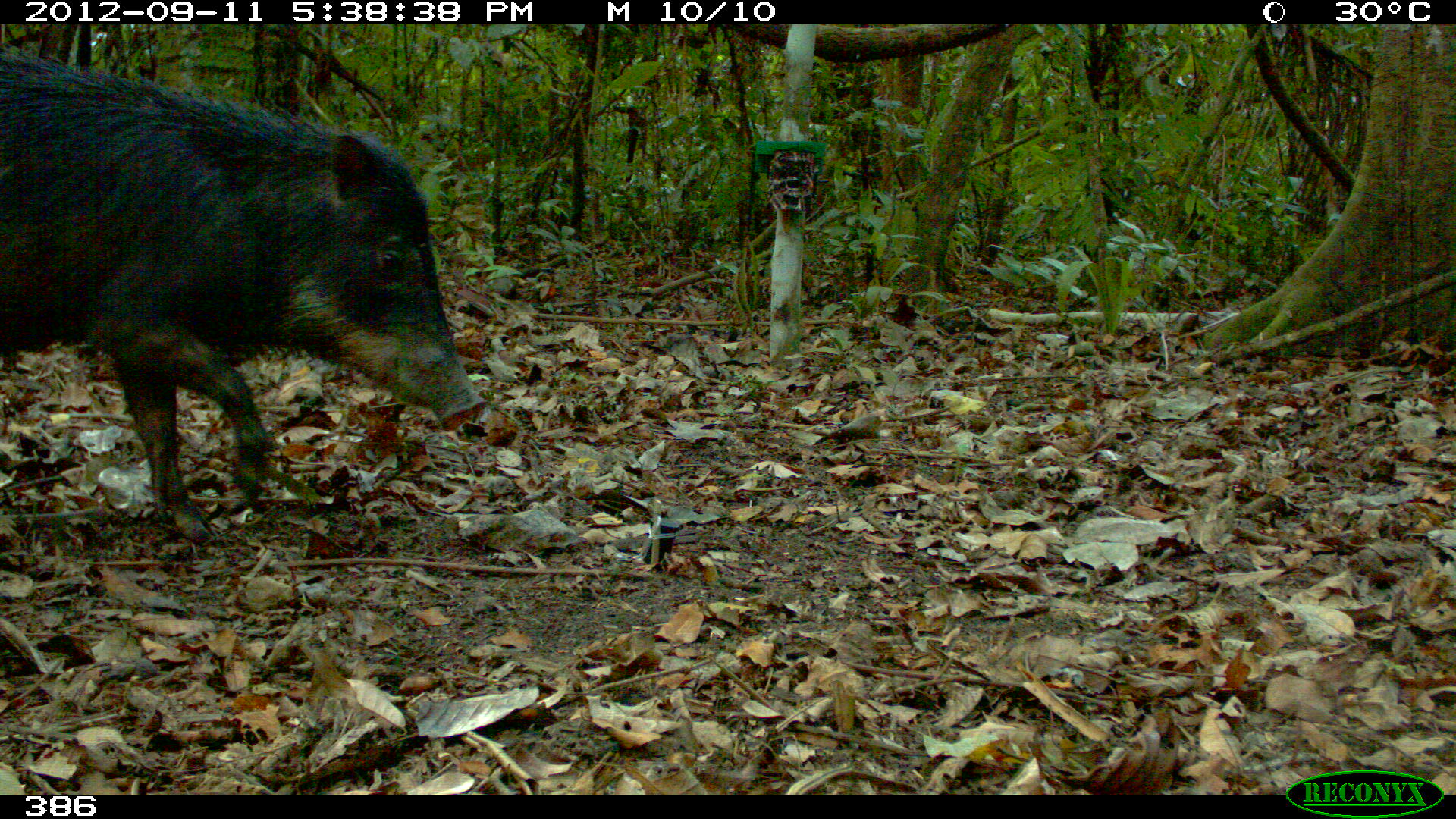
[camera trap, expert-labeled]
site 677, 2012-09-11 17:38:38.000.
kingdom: Animalia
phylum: Chordata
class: Mammalia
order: Artiodactyla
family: Tayassuidae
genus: Tayassu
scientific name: Tayassu pecari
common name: white-lipped peccary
Tayassu pecari (white-lipped peccary).